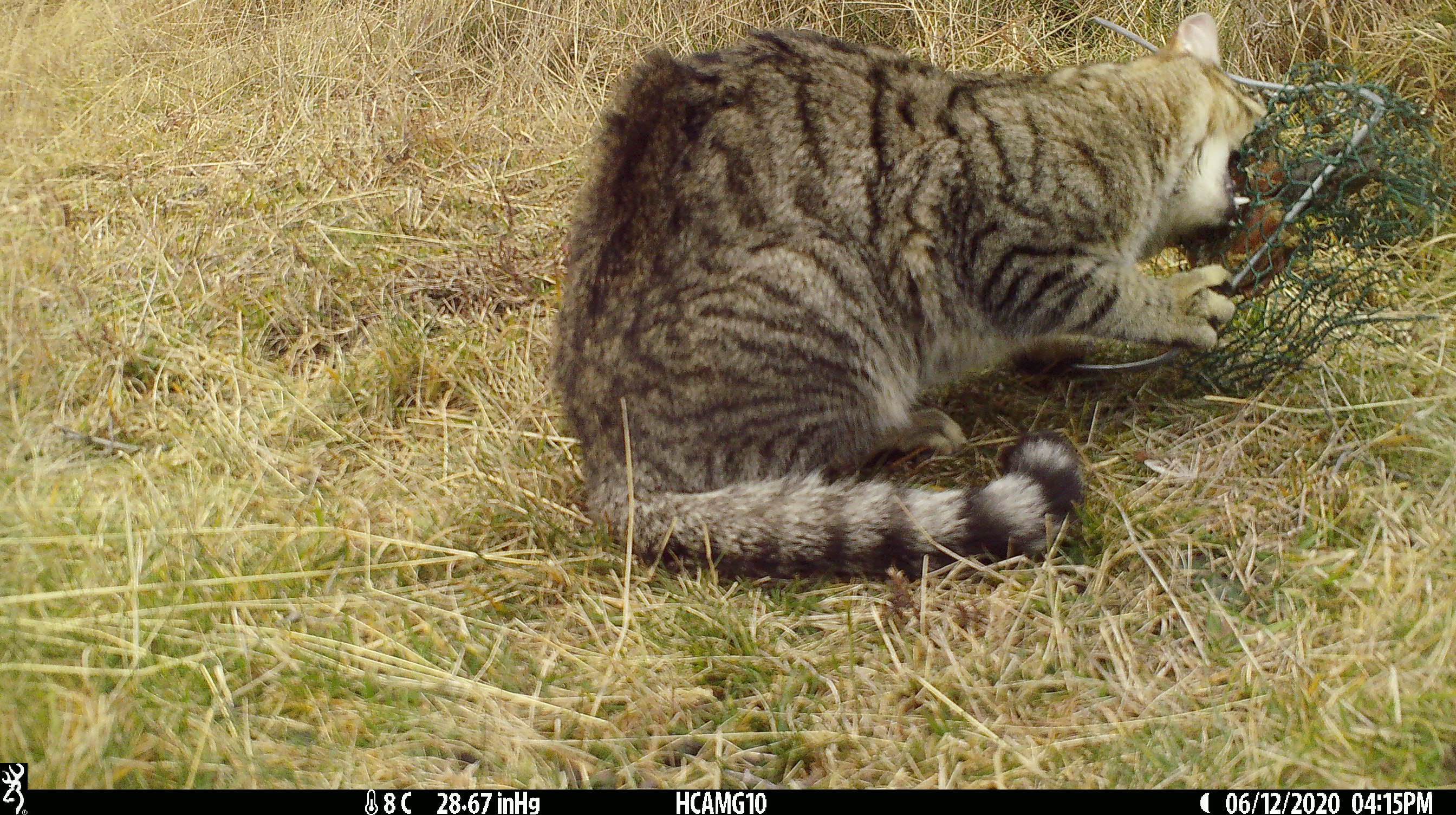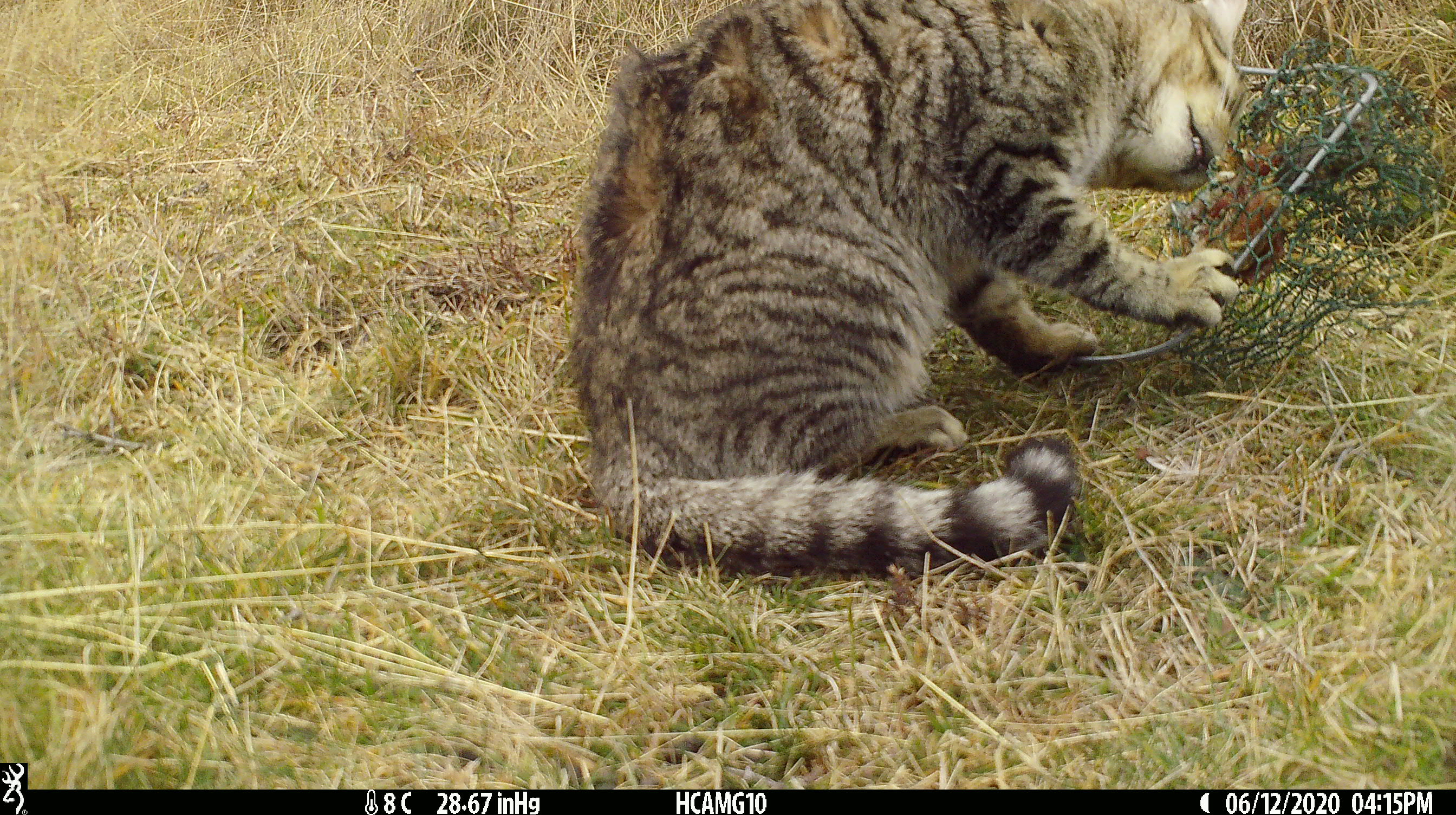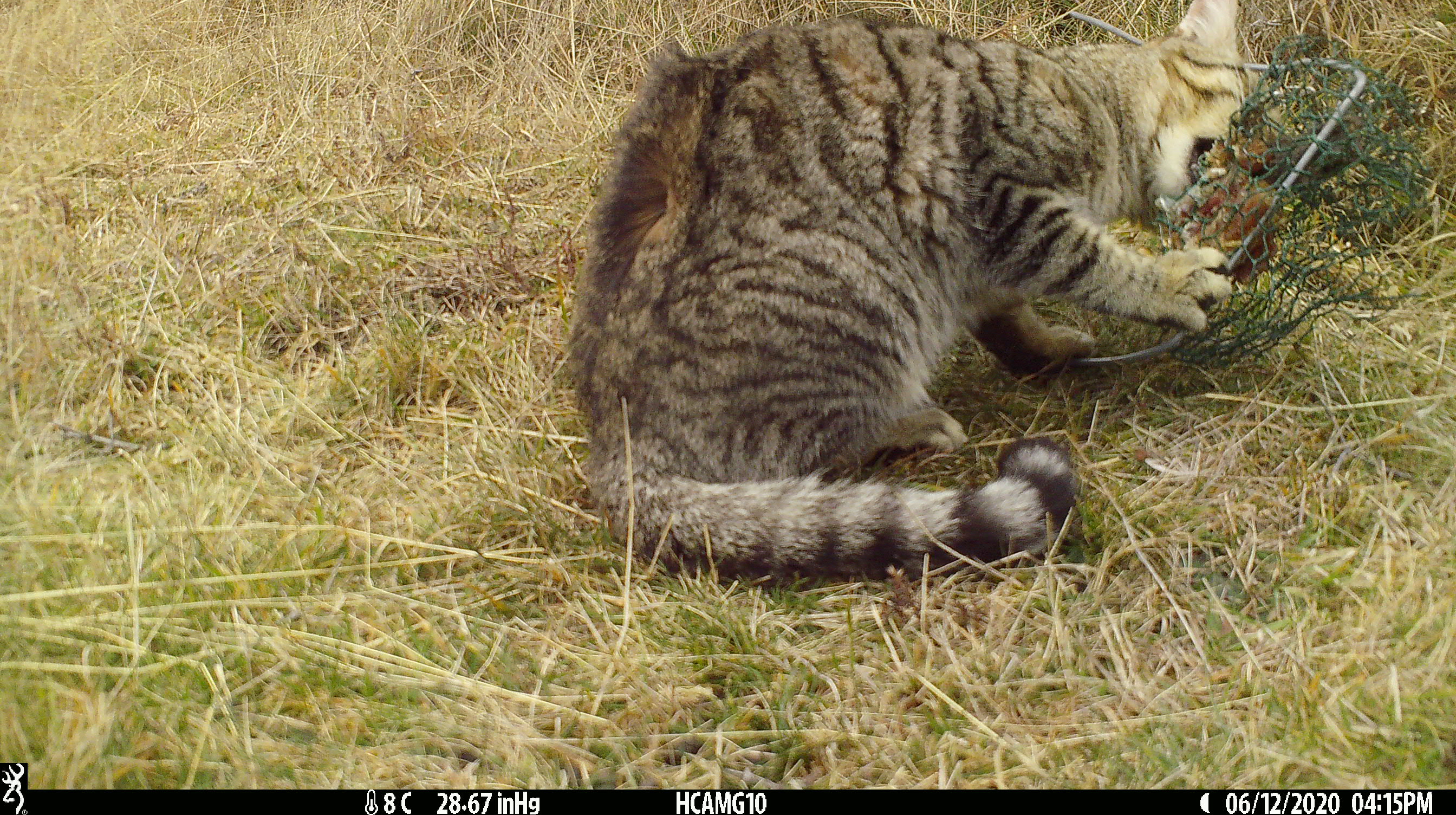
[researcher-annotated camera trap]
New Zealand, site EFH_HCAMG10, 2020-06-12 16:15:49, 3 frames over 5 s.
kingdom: Animalia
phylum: Chordata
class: Mammalia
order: Carnivora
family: Felidae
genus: Felis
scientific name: Felis catus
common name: domestic cat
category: cat